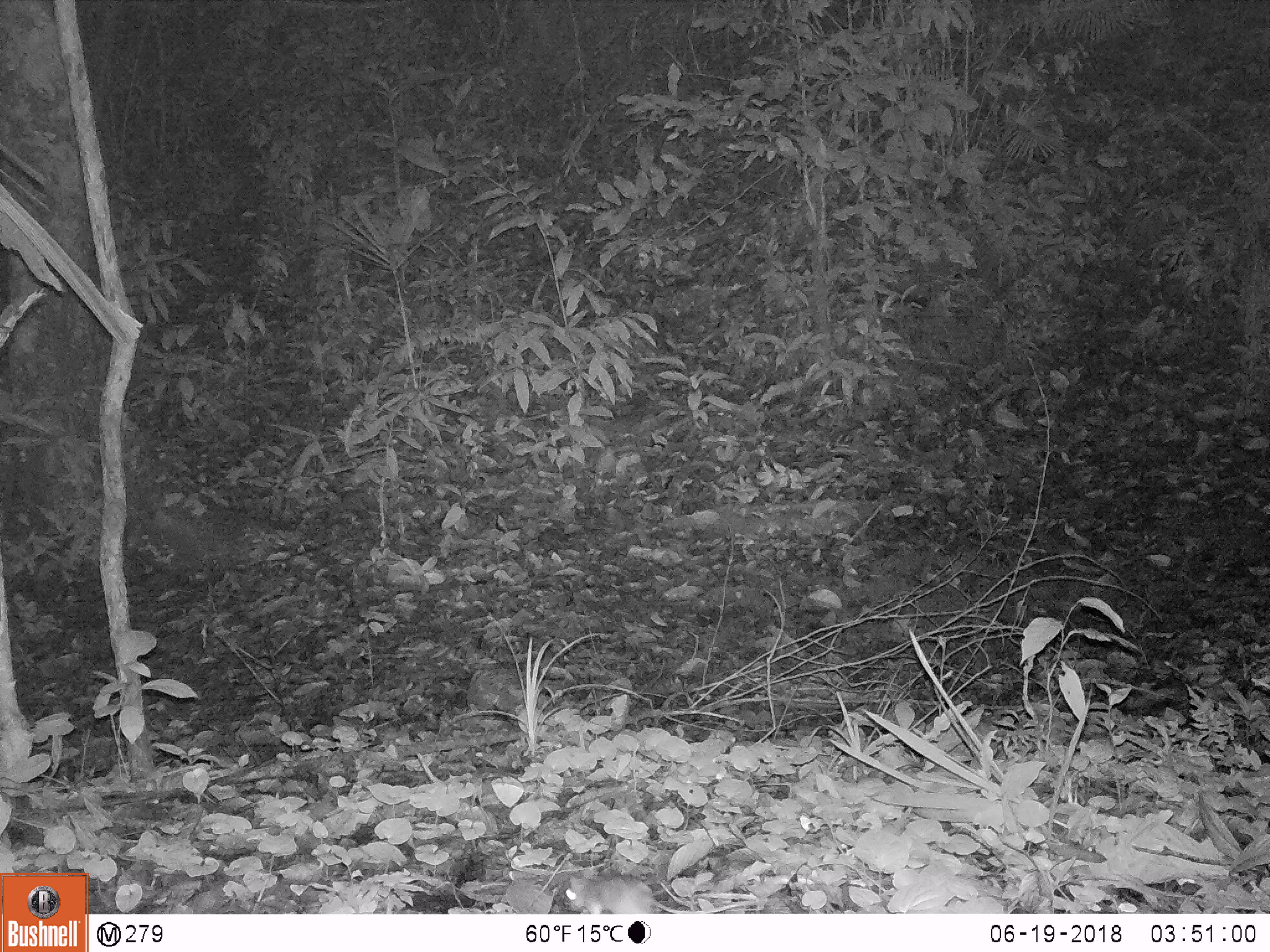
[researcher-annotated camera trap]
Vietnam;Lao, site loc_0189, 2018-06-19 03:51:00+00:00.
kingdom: Animalia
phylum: Chordata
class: Mammalia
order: Rodentia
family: Muridae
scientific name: Muridae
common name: old-world mice and rats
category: unidentified murid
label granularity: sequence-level